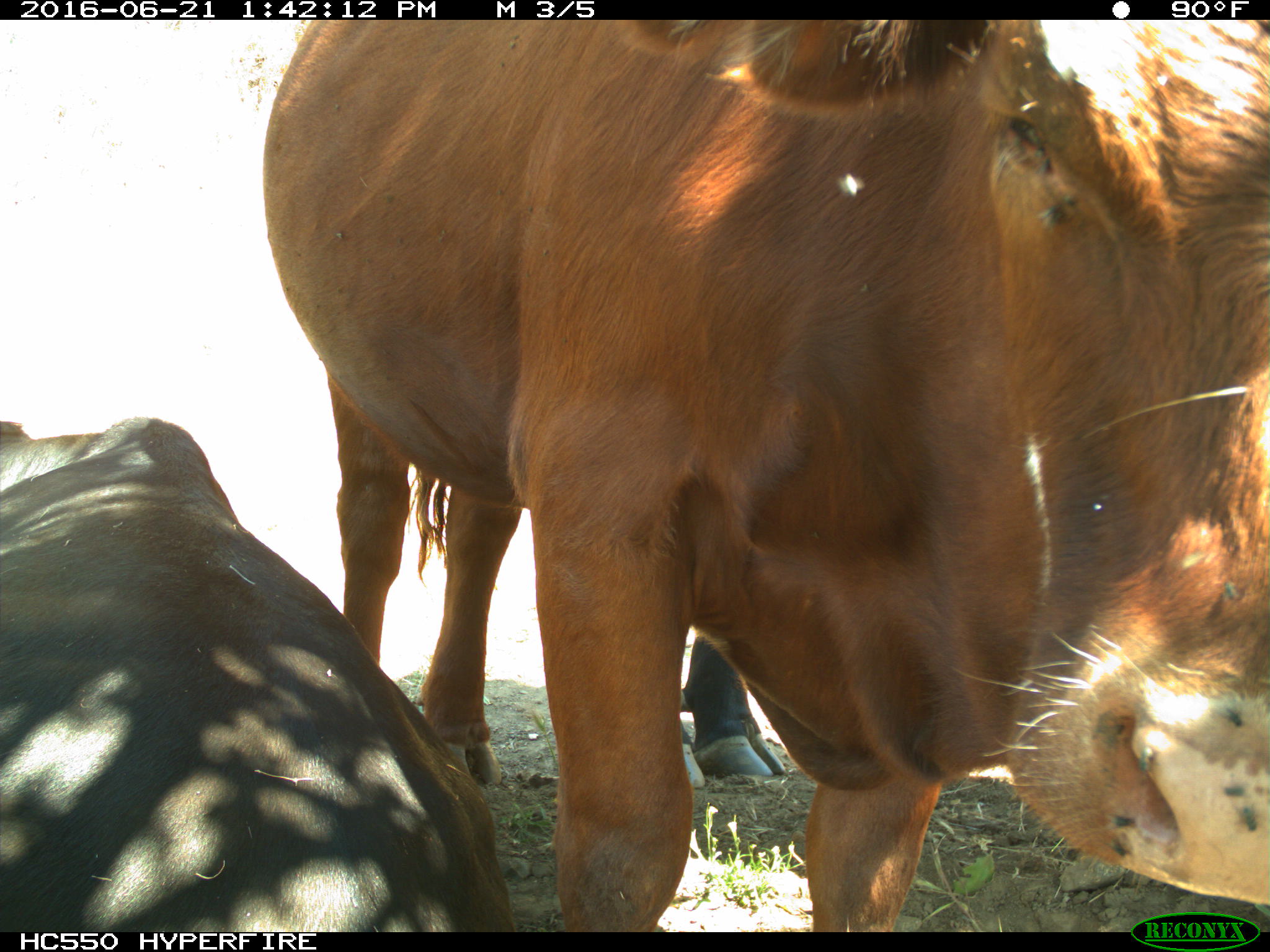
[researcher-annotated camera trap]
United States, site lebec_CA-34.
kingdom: Animalia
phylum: Chordata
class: Mammalia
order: Artiodactyla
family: Bovidae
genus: Bos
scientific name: Bos taurus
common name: domestic cow